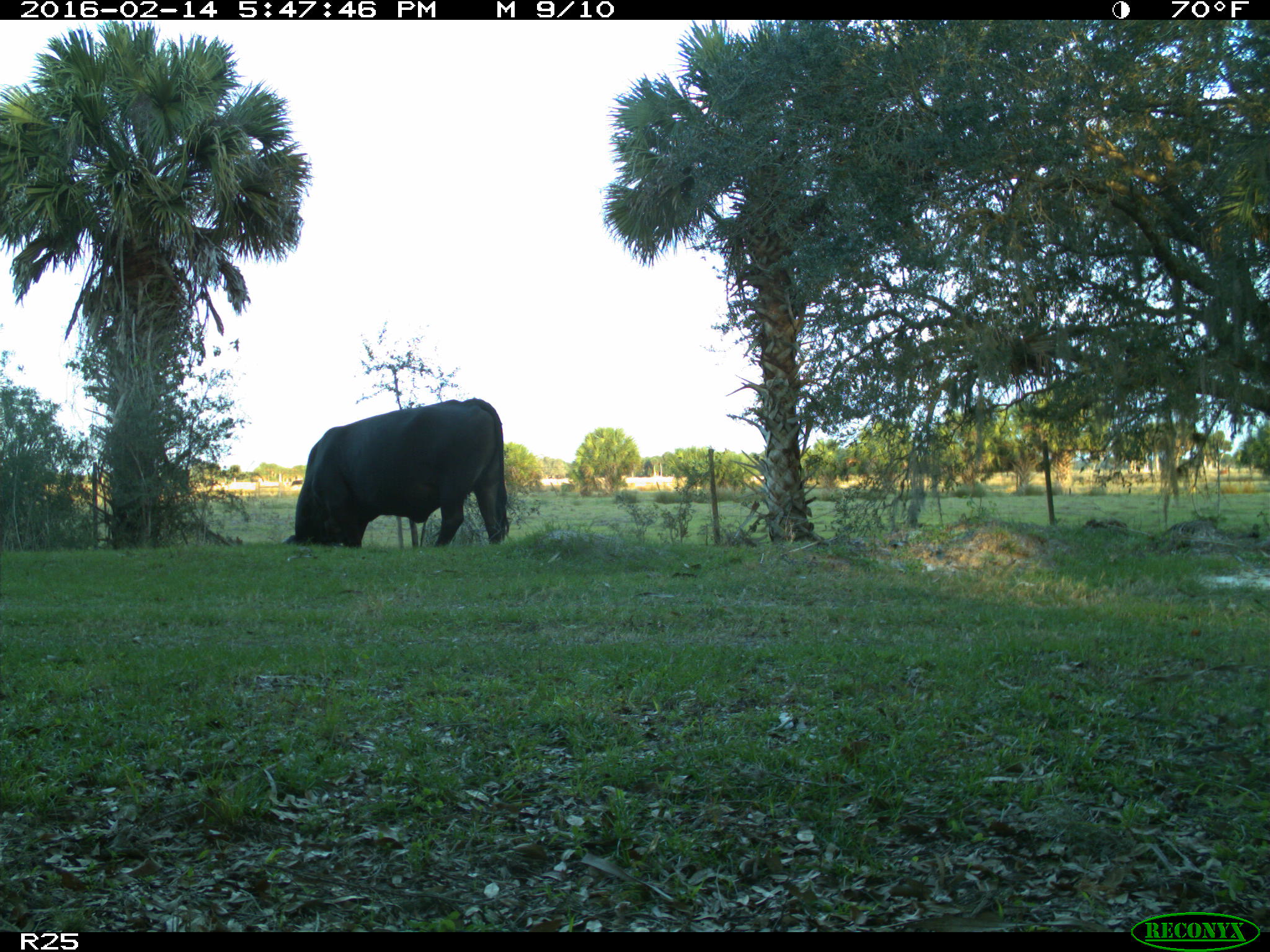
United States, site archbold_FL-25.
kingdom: Animalia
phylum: Chordata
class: Mammalia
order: Artiodactyla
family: Bovidae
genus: Bos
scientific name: Bos taurus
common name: domestic cow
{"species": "Bos taurus (domestic cow)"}